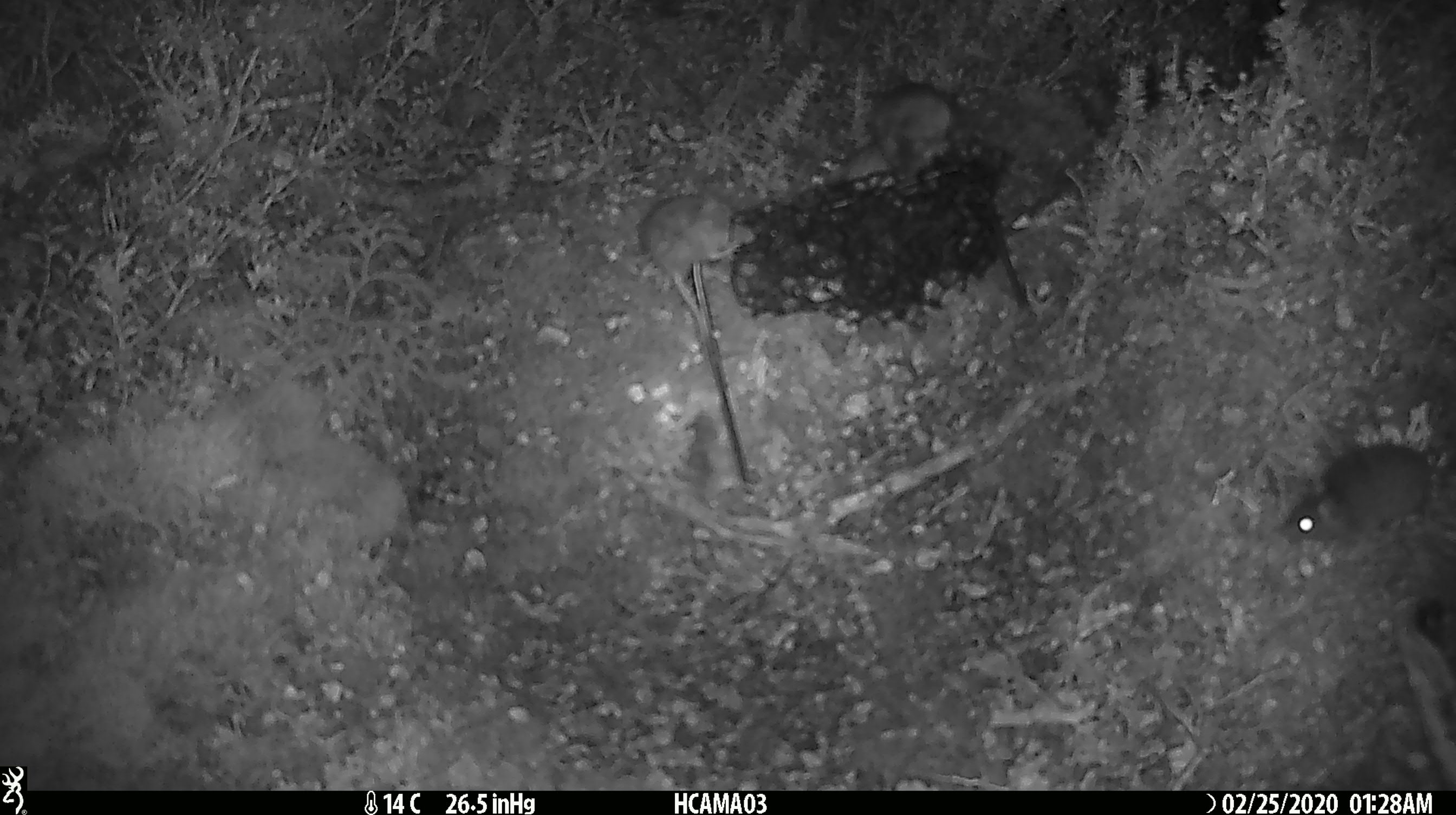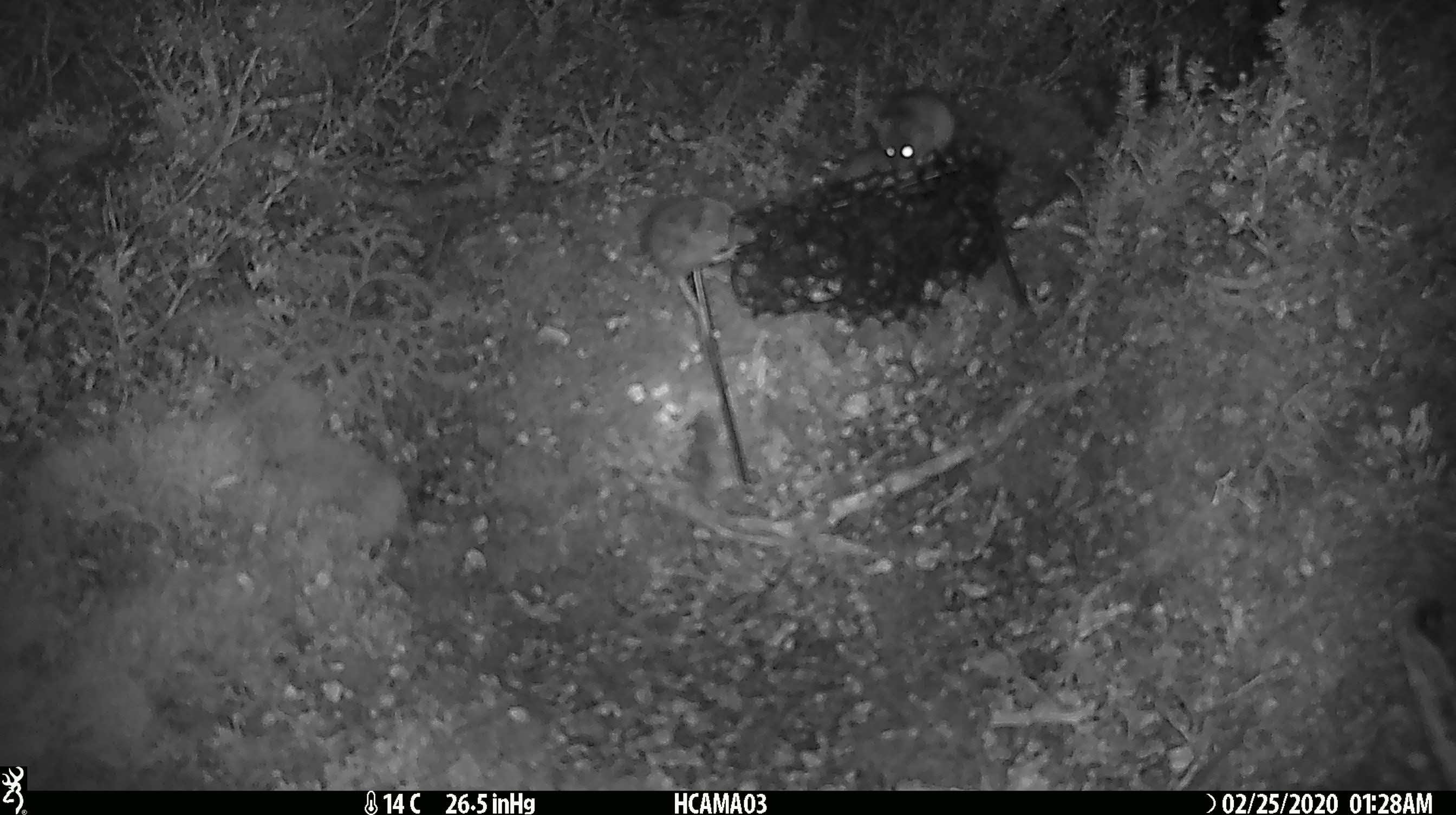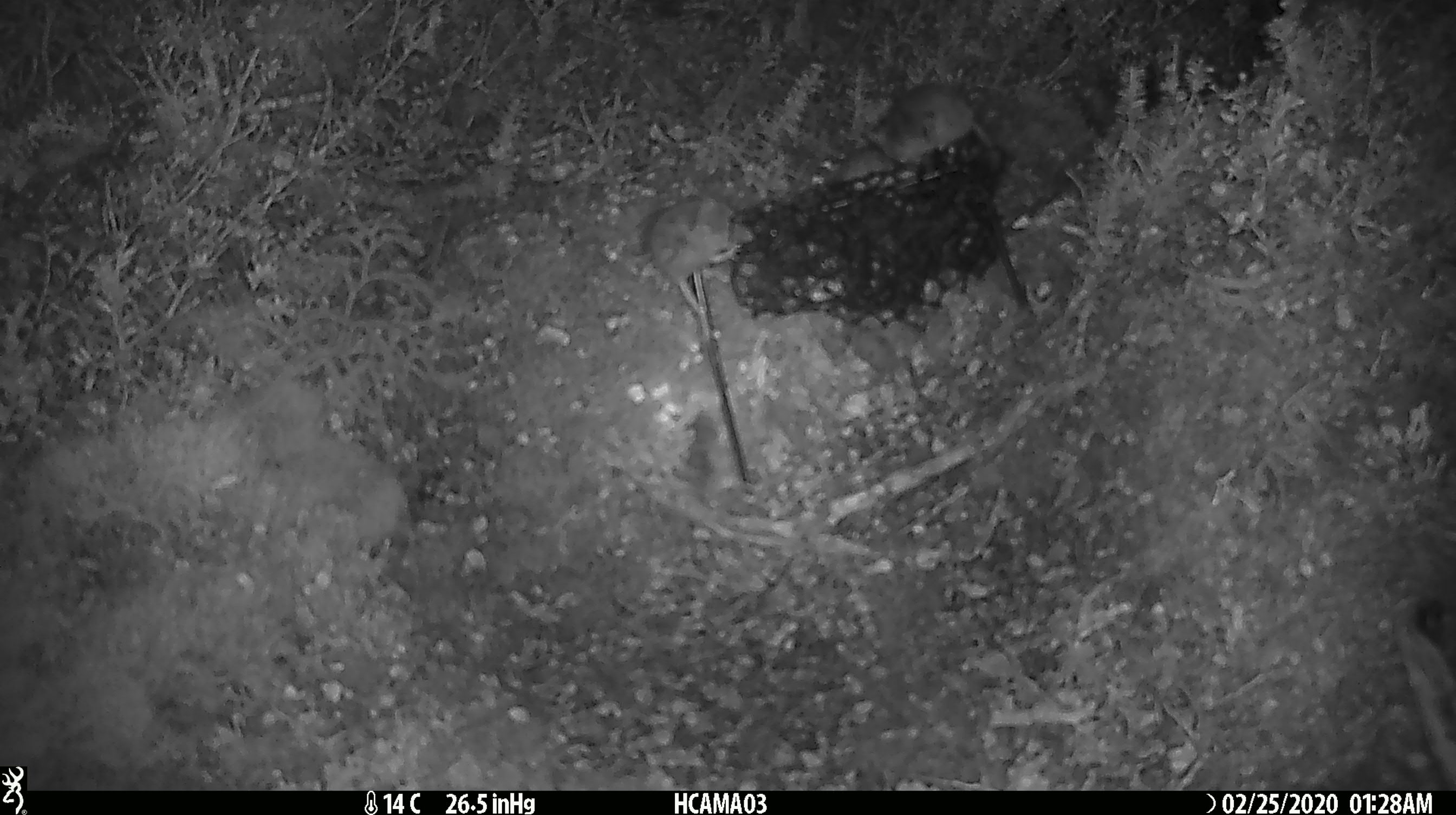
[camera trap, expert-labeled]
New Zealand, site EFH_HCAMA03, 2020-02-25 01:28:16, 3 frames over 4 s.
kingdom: Animalia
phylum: Chordata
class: Mammalia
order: Rodentia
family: Muridae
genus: Mus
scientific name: Mus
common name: mouse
Mouse (Mus).